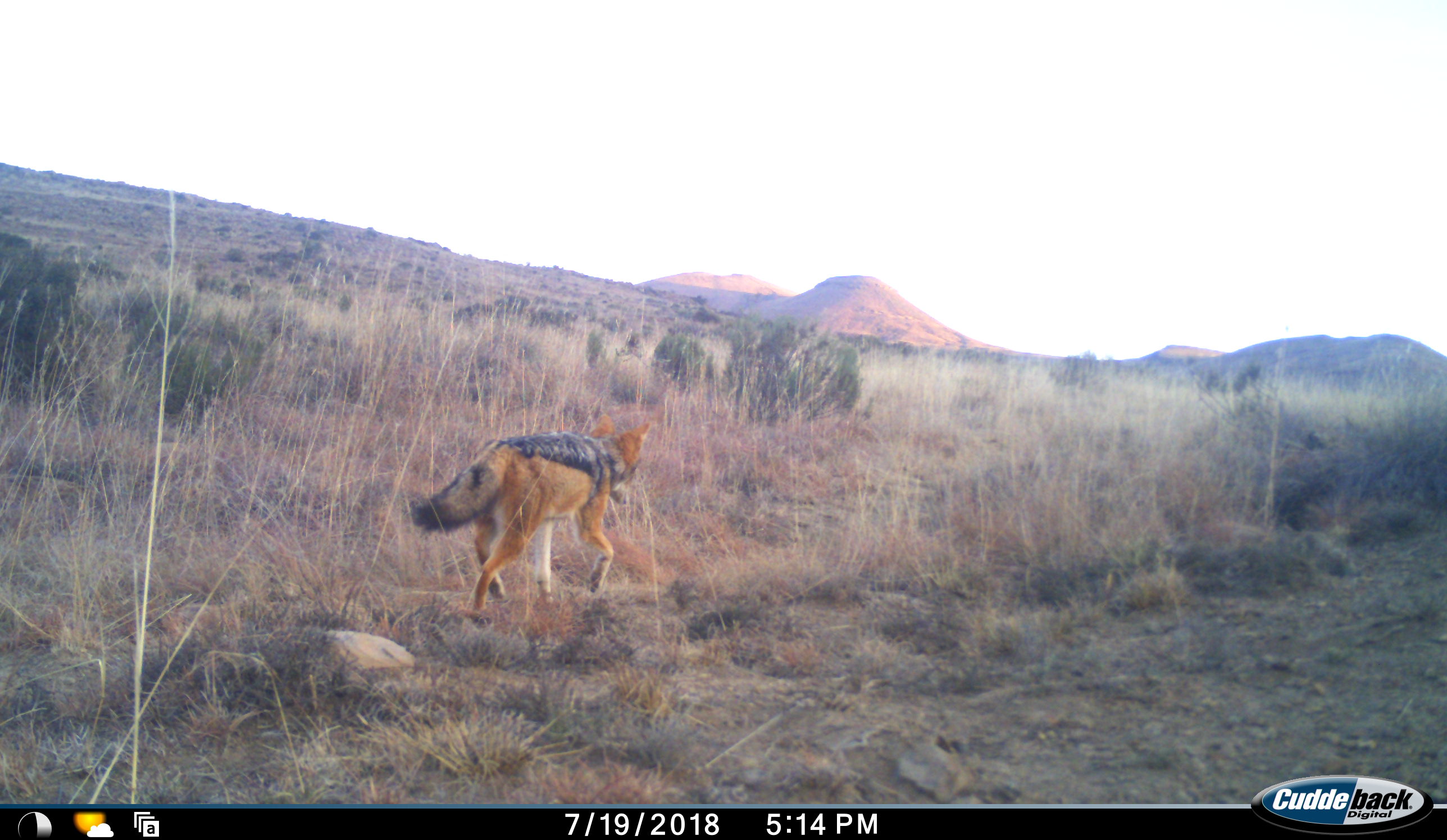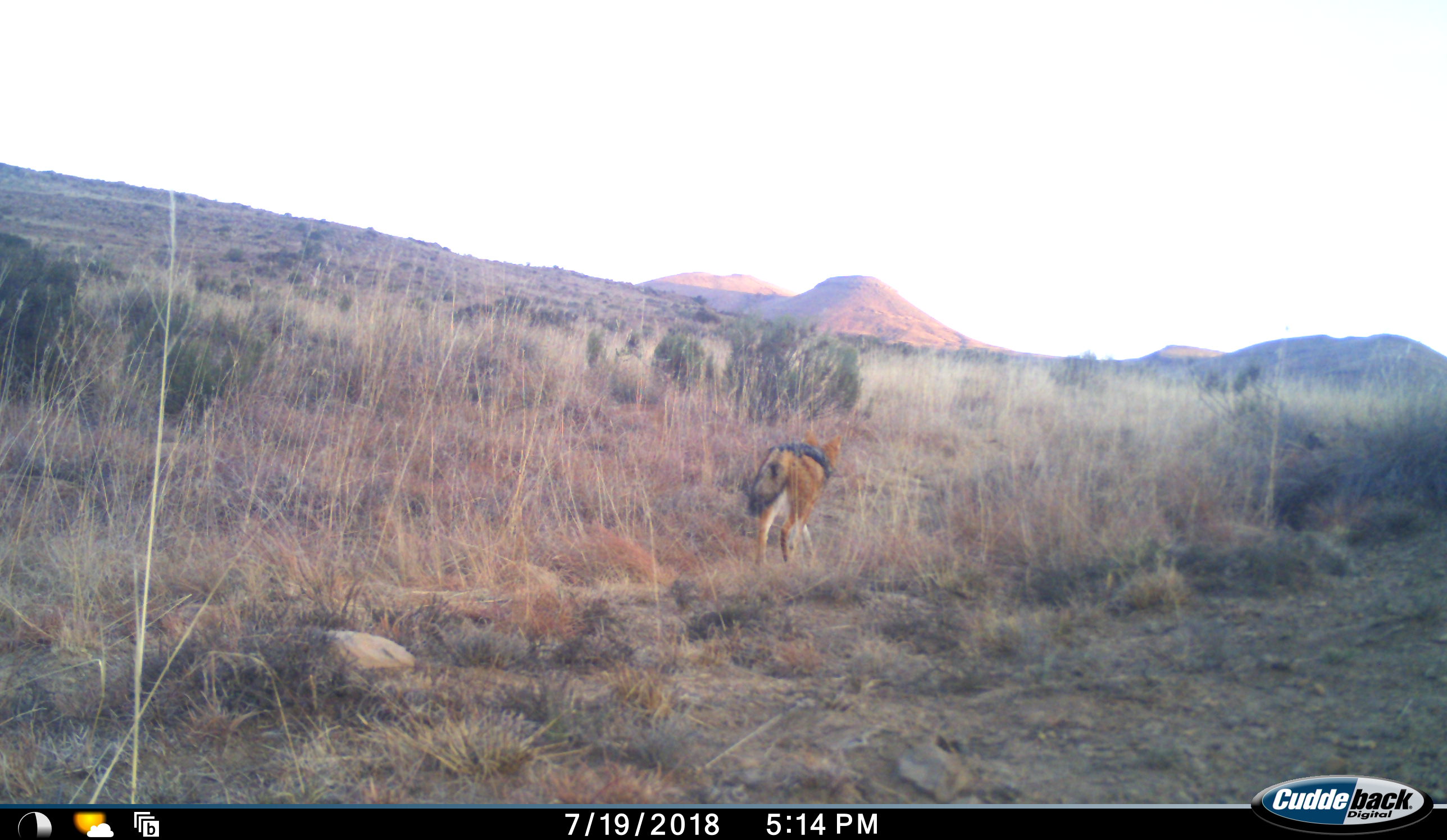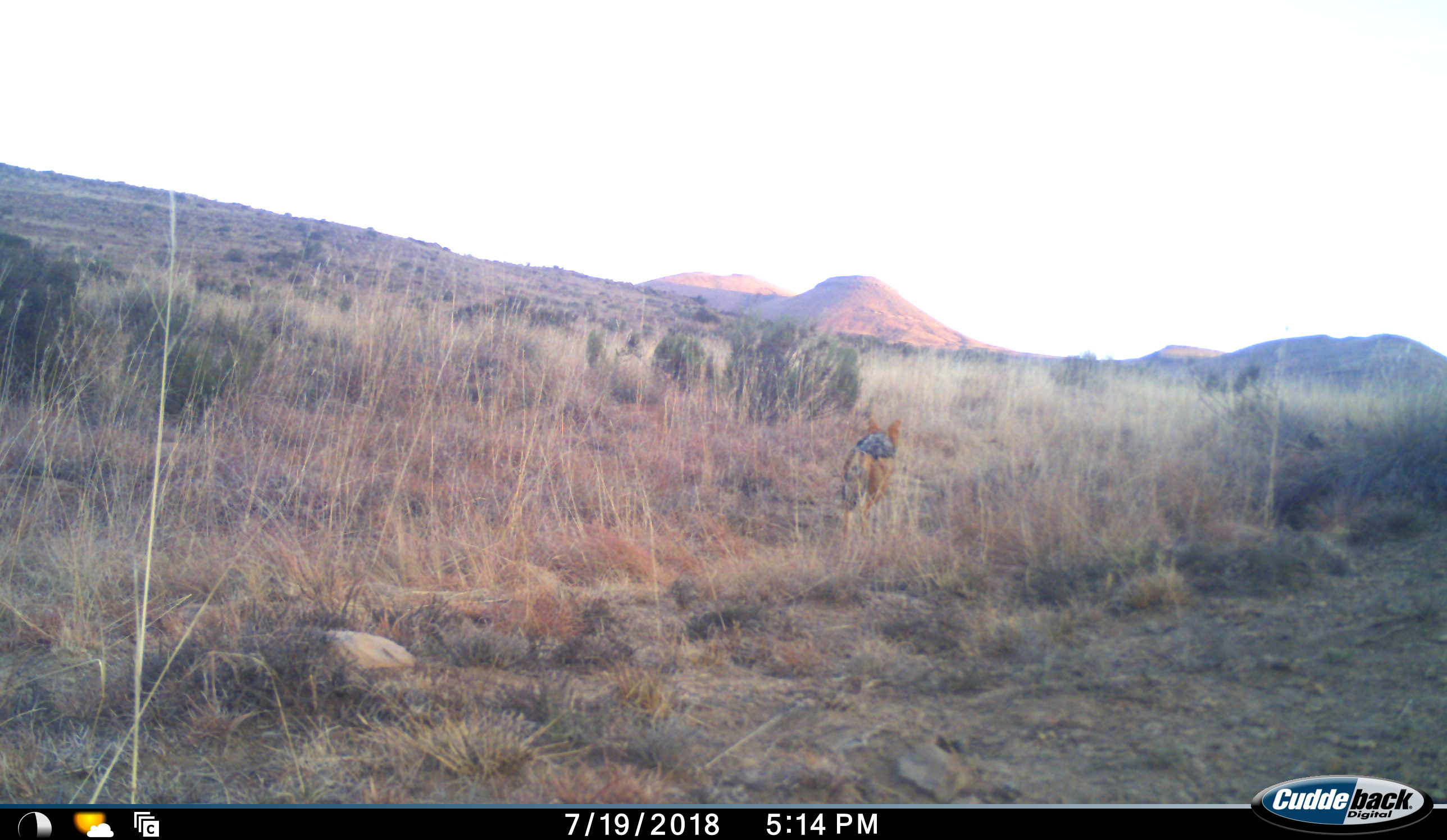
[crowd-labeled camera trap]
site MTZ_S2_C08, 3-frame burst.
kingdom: Animalia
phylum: Chordata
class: Mammalia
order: Carnivora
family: Canidae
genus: Lupulella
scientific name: Lupulella mesomelas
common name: black-backed jackal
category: jackalblackbacked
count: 1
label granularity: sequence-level